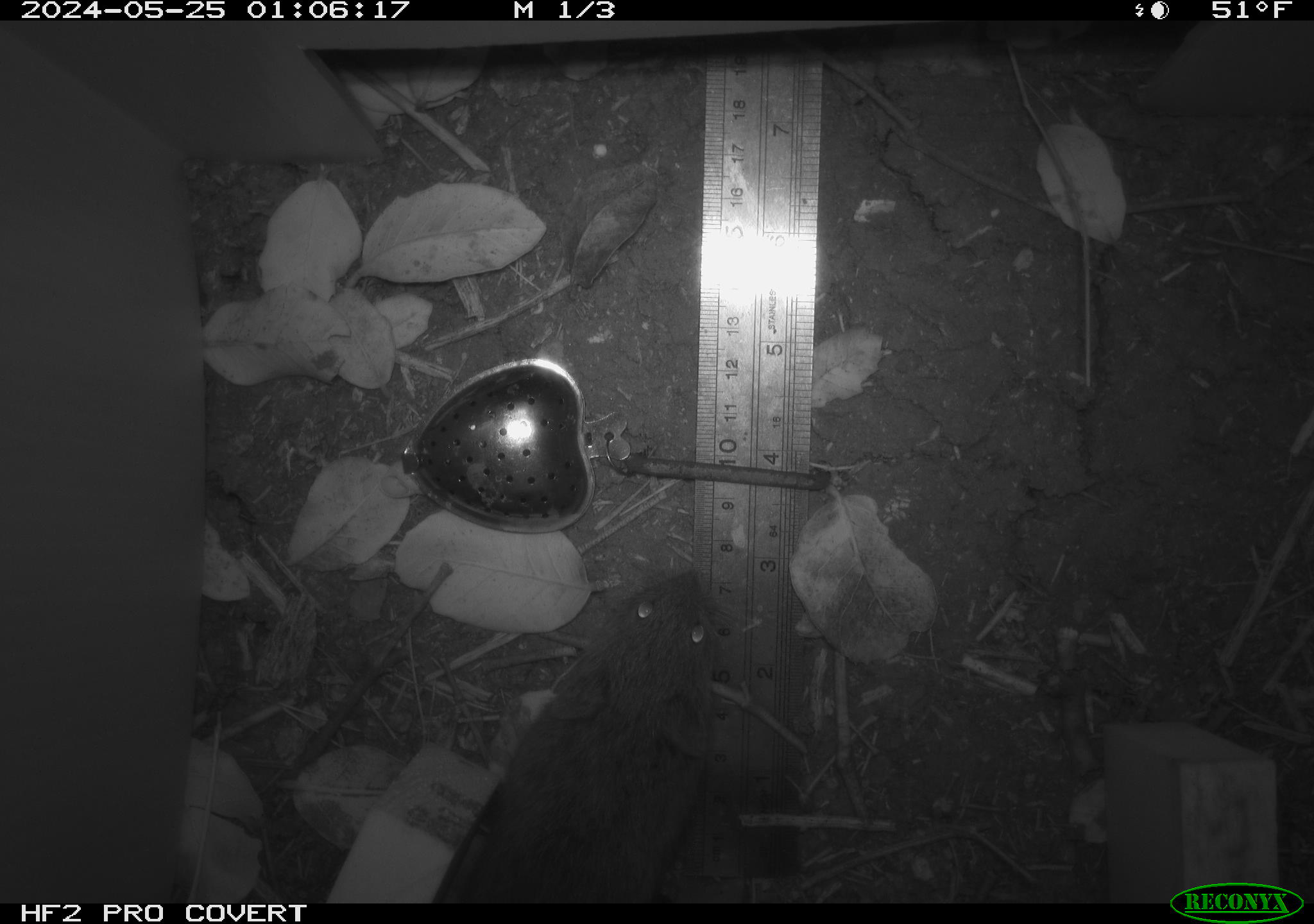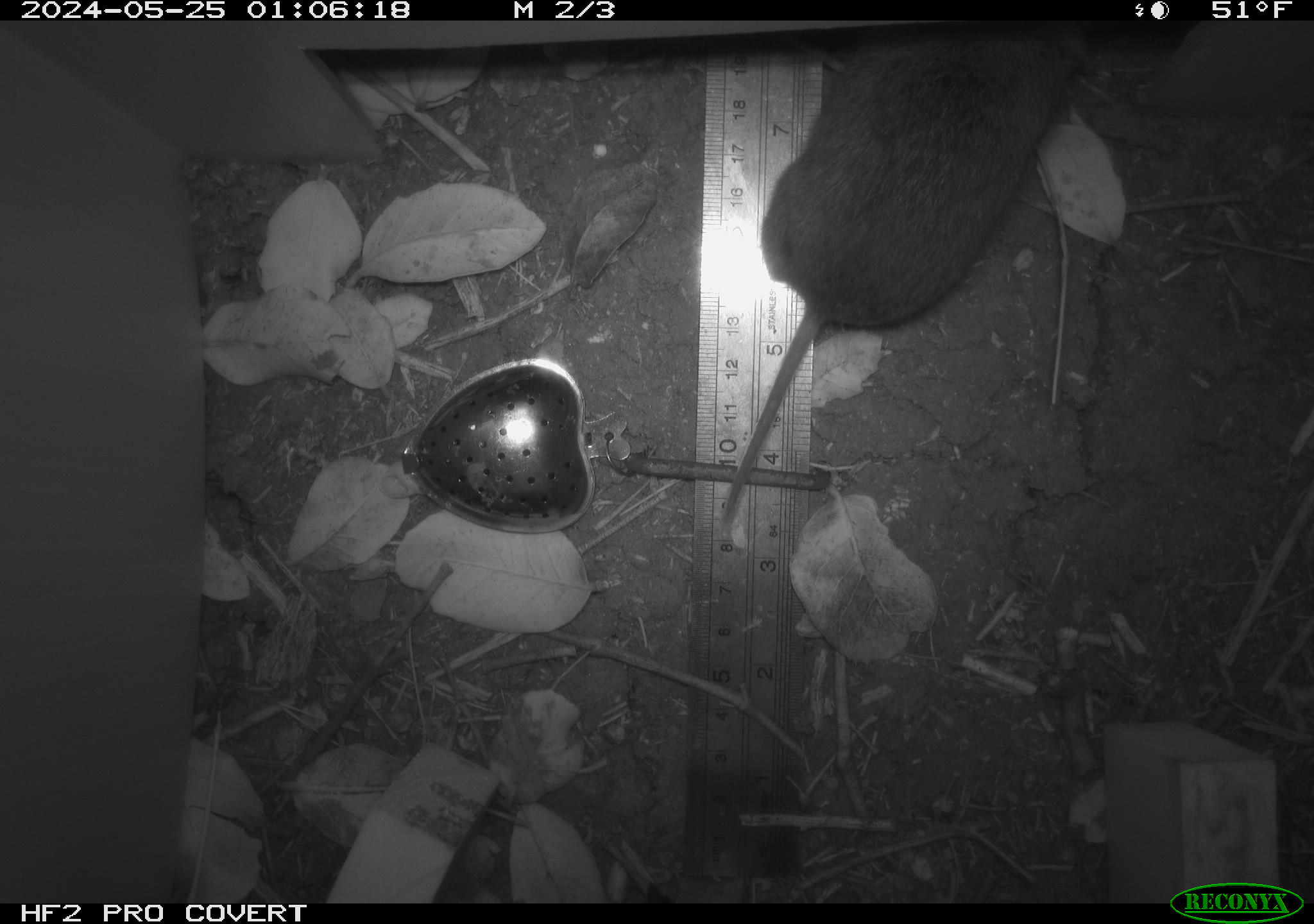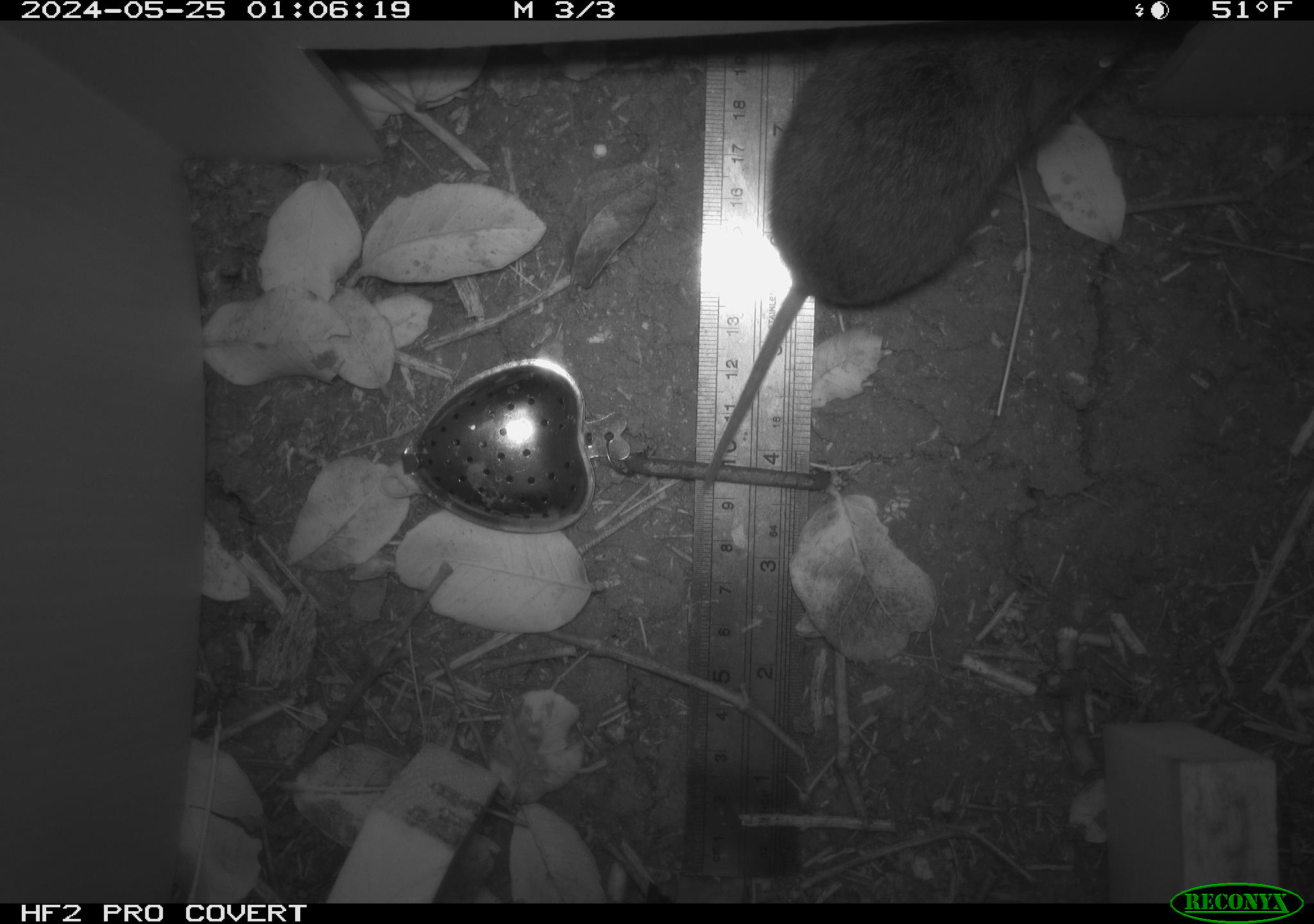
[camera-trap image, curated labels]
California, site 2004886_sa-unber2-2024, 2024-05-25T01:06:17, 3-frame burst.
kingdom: Animalia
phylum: Chordata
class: Mammalia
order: Rodentia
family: Cricetidae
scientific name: Arvicolinae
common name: voles, lemmings, and muskrats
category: arvicolinae subfamily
Arvicolinae subfamily (voles, lemmings, and muskrats) (Arvicolinae).